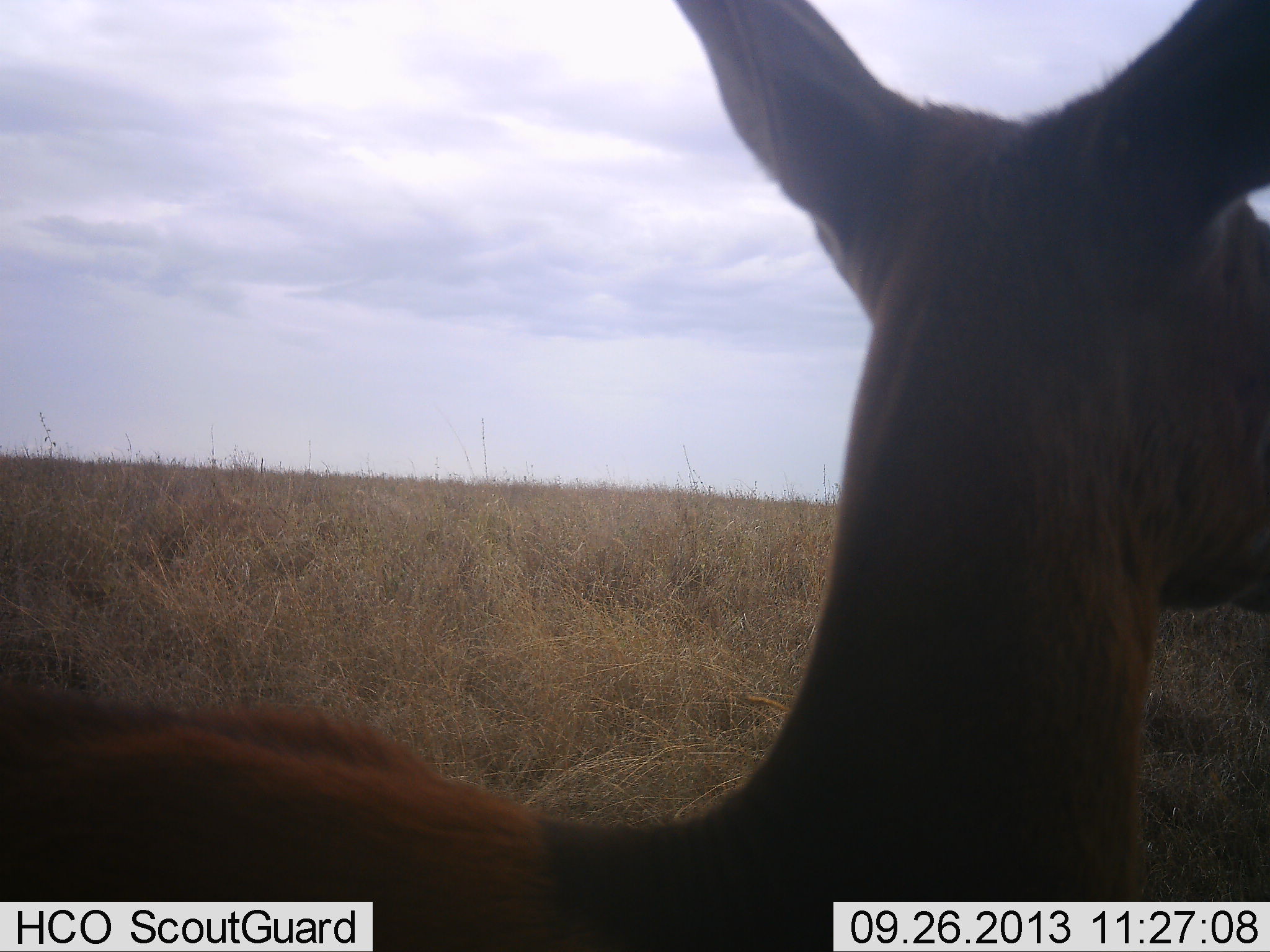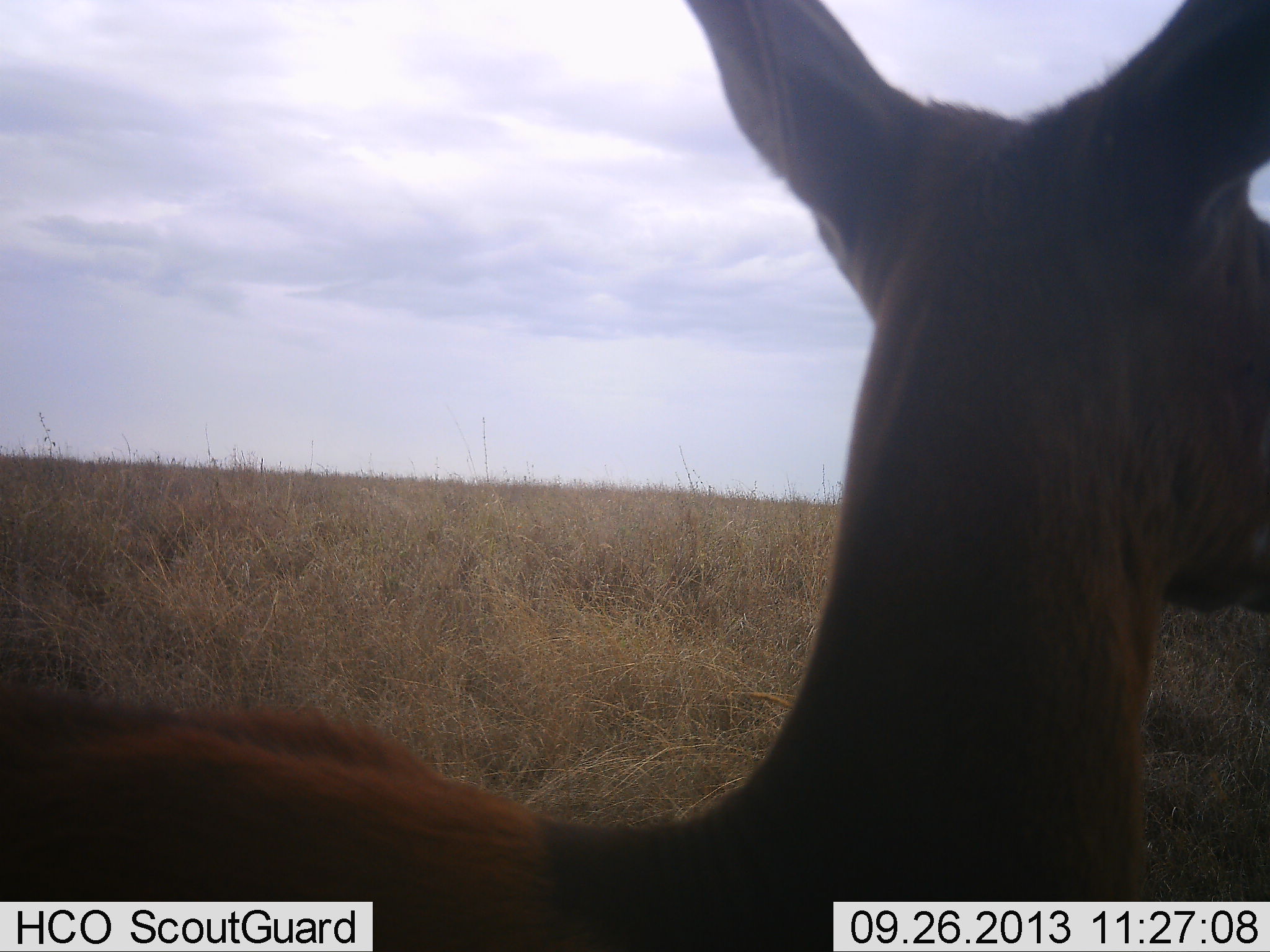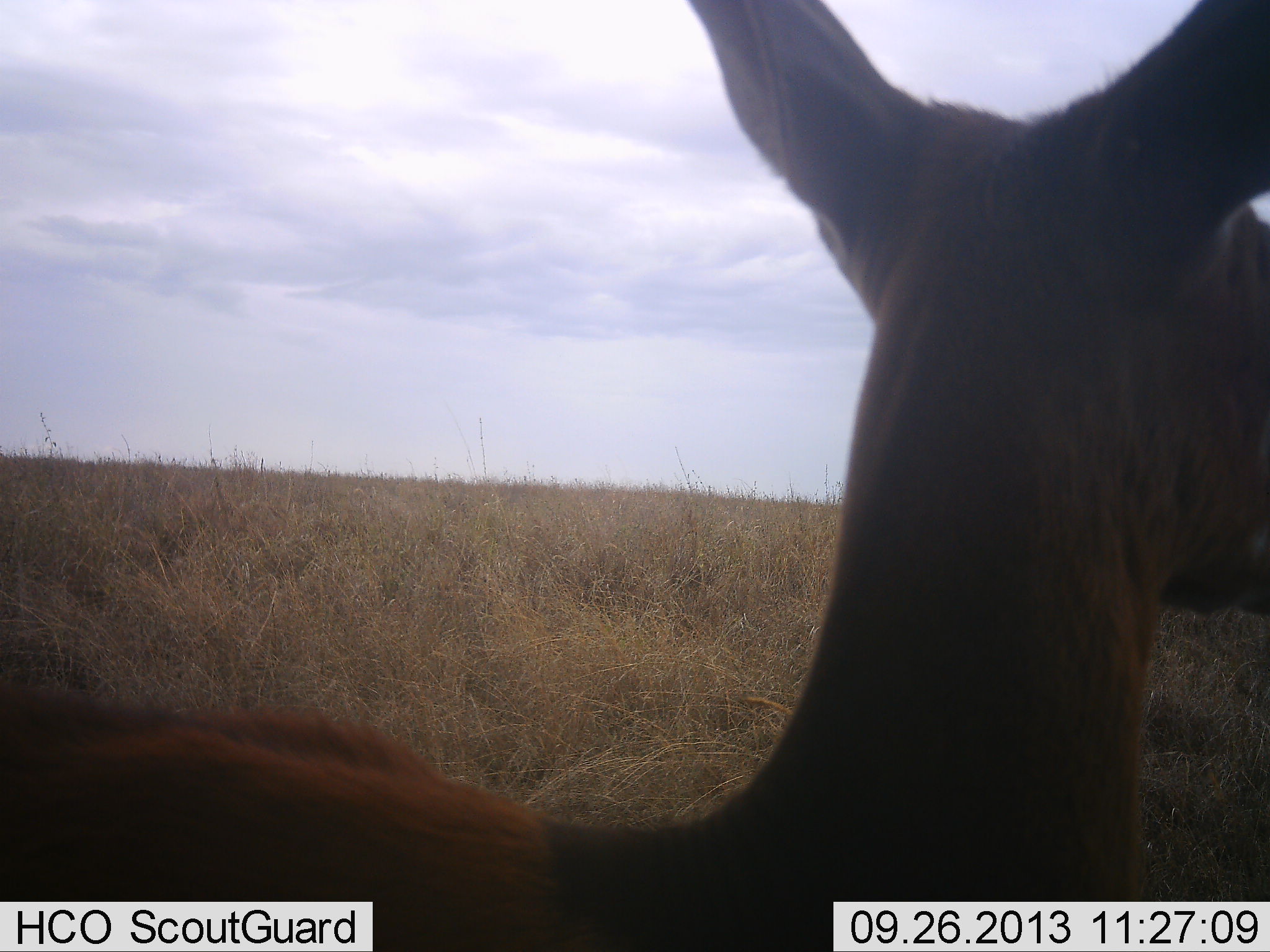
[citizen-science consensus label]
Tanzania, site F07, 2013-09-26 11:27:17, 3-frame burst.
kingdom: Animalia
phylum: Chordata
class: Mammalia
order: Artiodactyla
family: Bovidae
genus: Redunca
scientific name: Redunca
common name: reedbuck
Reedbuck (Redunca), count 1. Behavior (volunteer vote fractions): standing 83%, resting 17%, moving 0%, interacting 0%. Young present (vote fraction): 0%. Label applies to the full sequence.